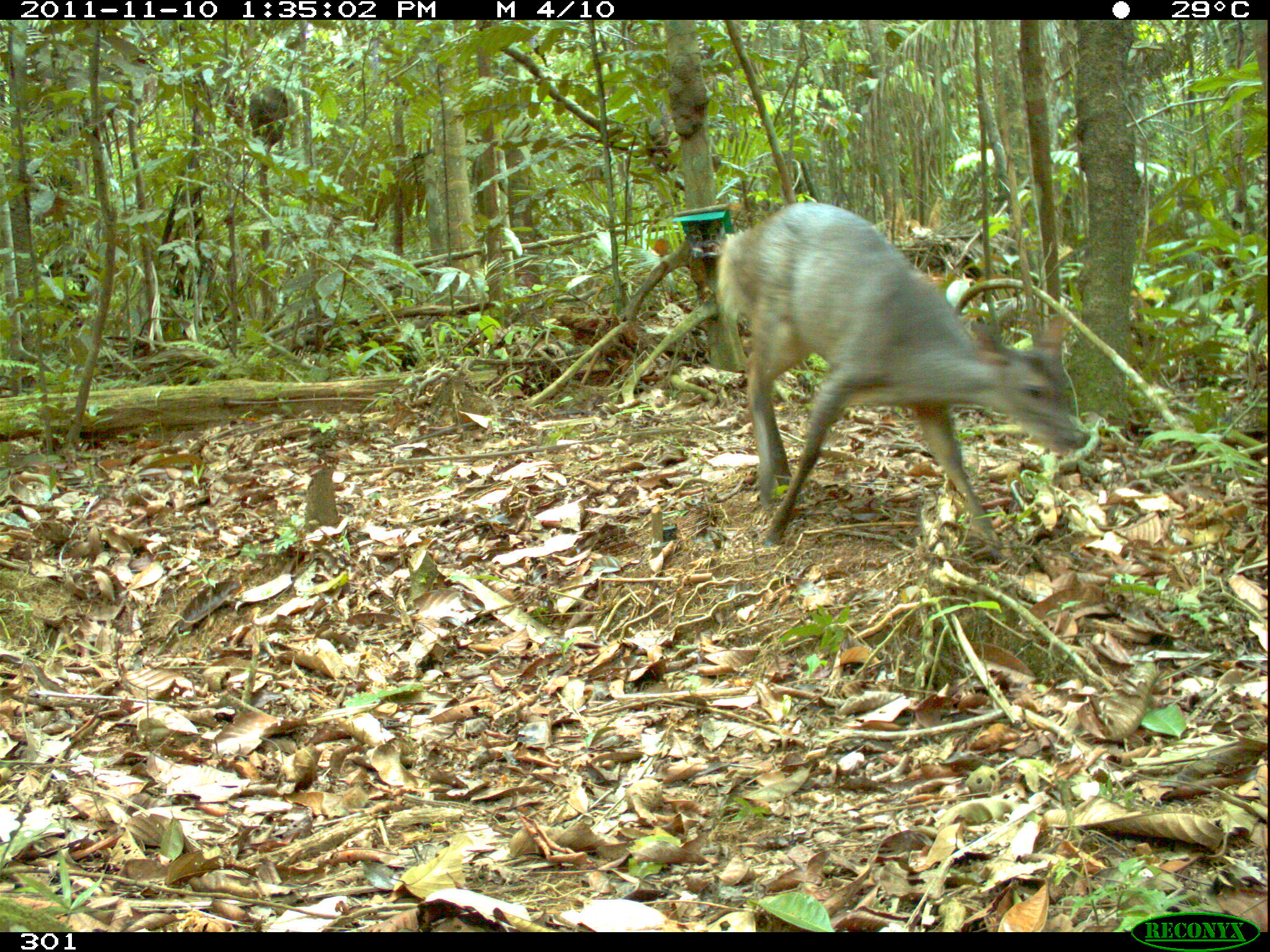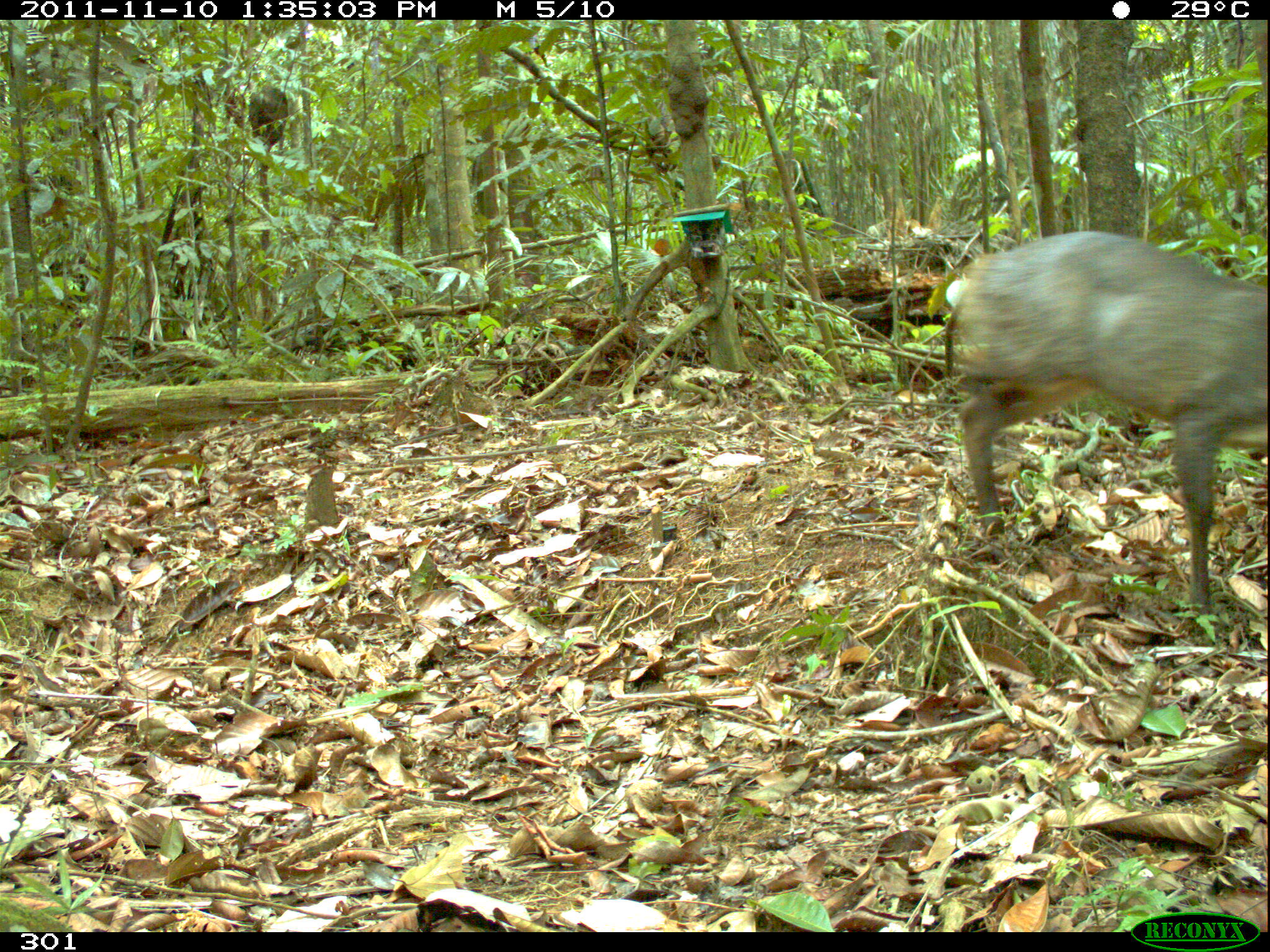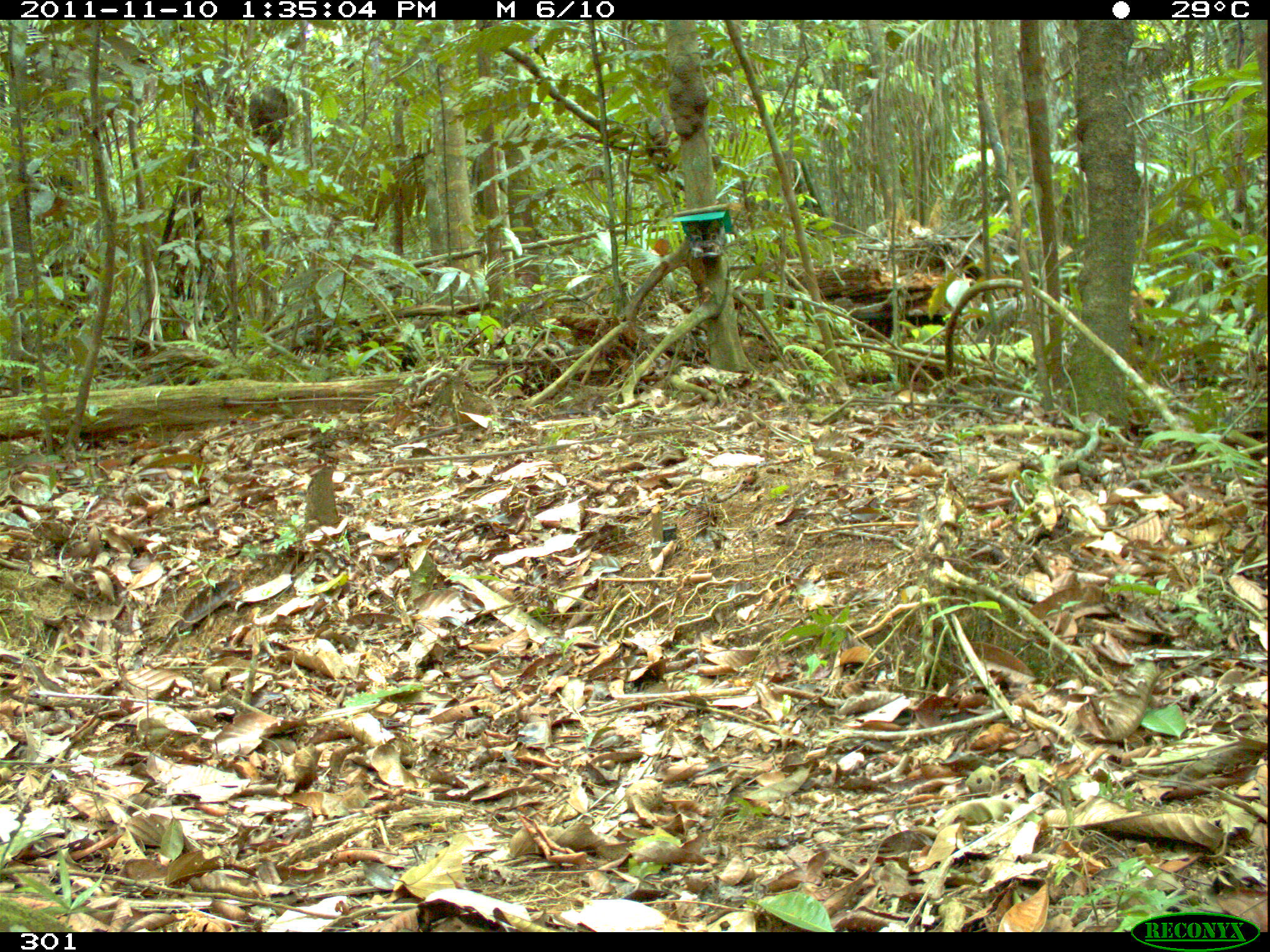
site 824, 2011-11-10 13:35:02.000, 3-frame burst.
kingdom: Animalia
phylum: Chordata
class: Mammalia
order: Artiodactyla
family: Cervidae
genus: Mazama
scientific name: Mazama gouazoubira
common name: gray brocket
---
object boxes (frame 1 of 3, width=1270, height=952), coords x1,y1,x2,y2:
mazama gouazoubira: 712,199,1089,554